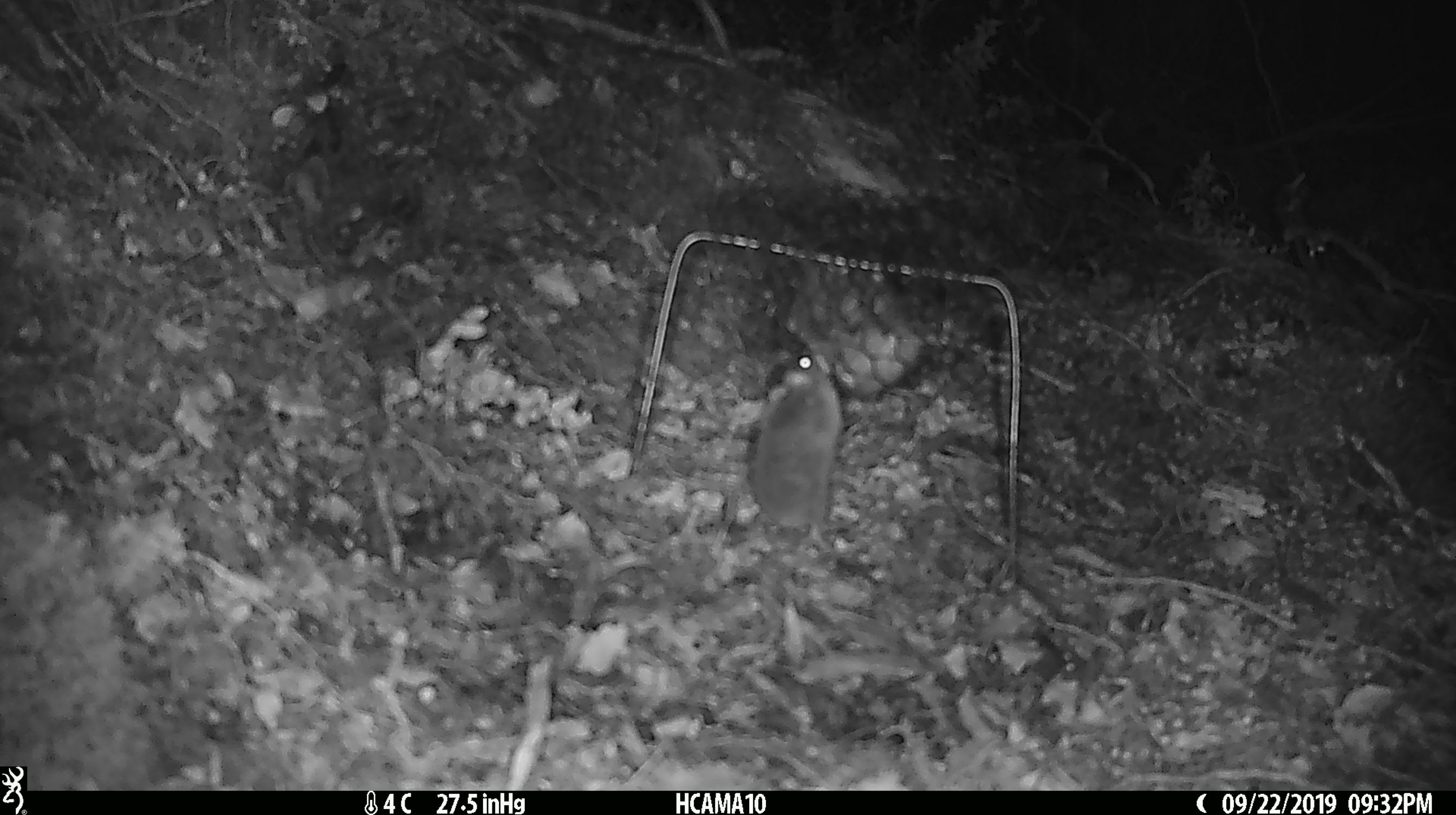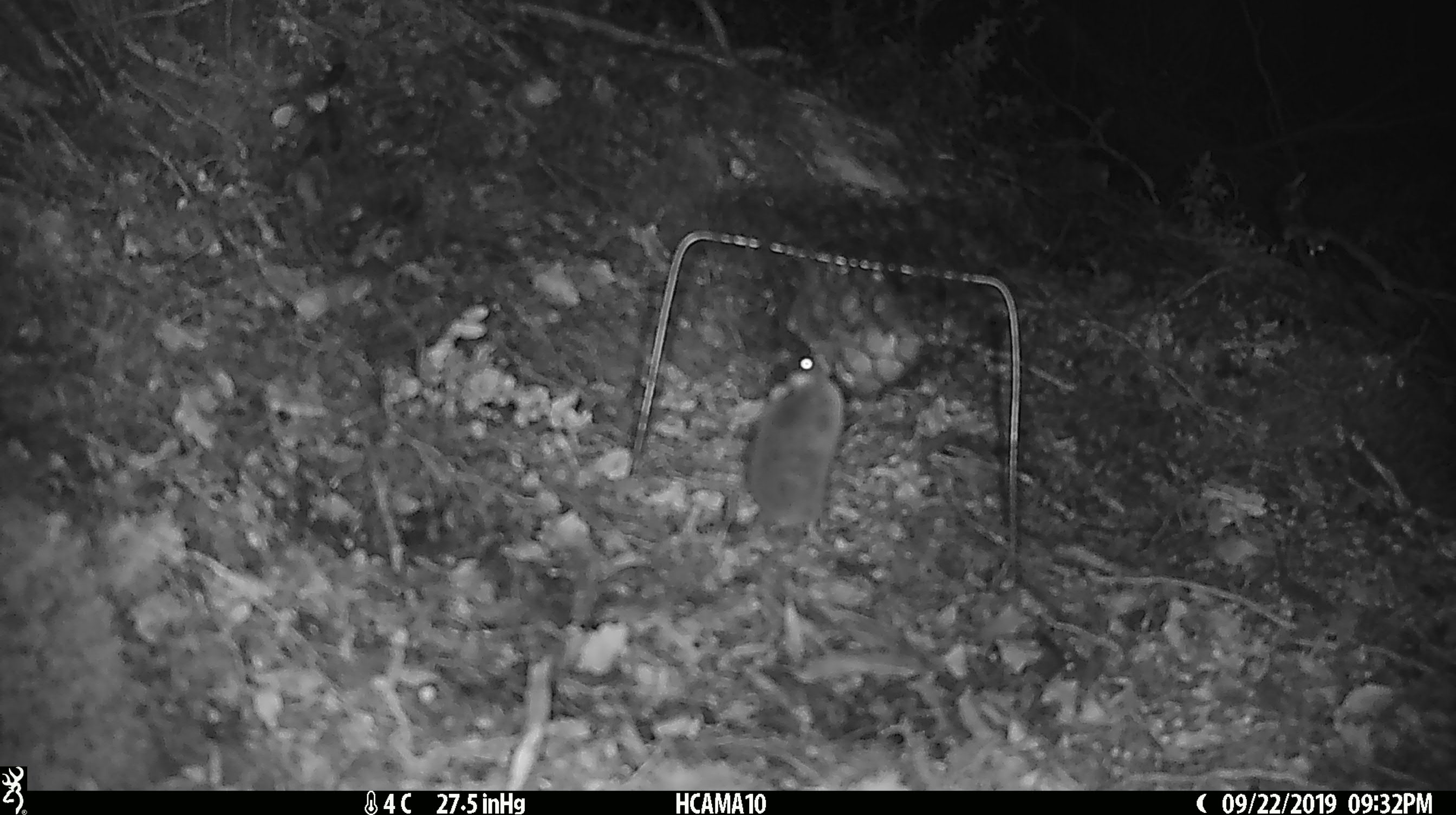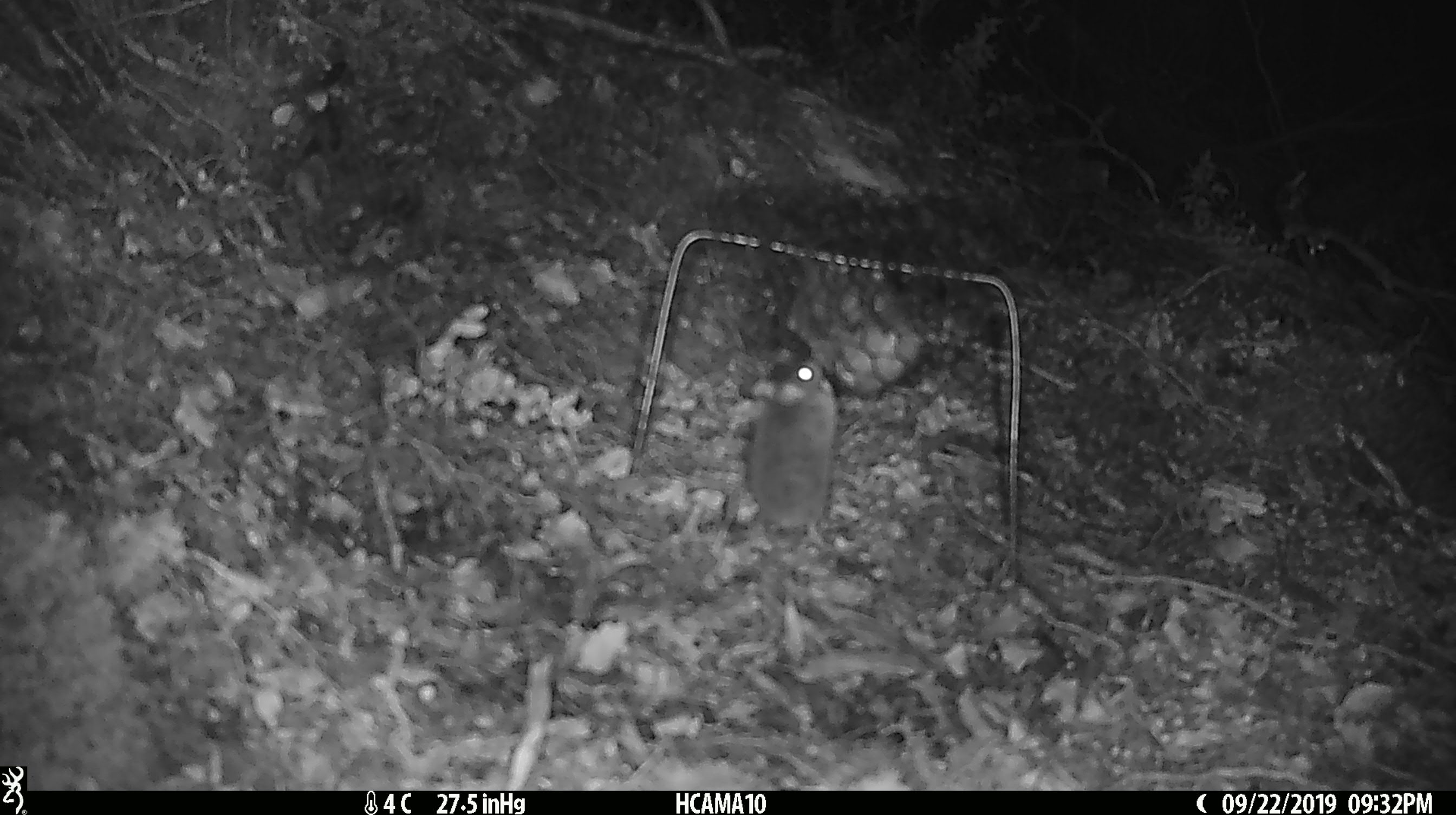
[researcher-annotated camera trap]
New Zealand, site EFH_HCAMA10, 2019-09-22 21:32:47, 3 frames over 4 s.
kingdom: Animalia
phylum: Chordata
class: Mammalia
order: Rodentia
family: Muridae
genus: Mus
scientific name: Mus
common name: mouse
Mouse (Mus).